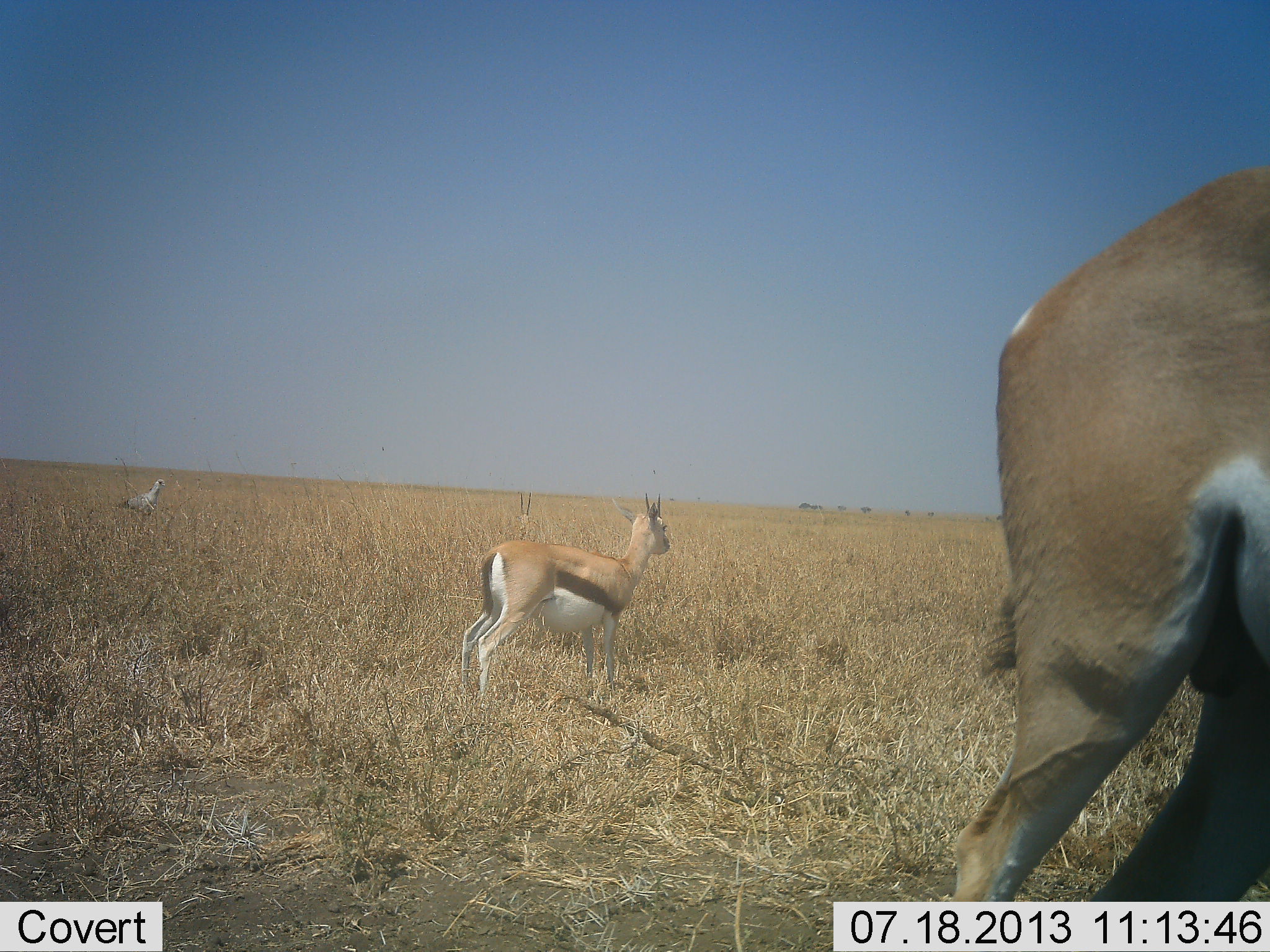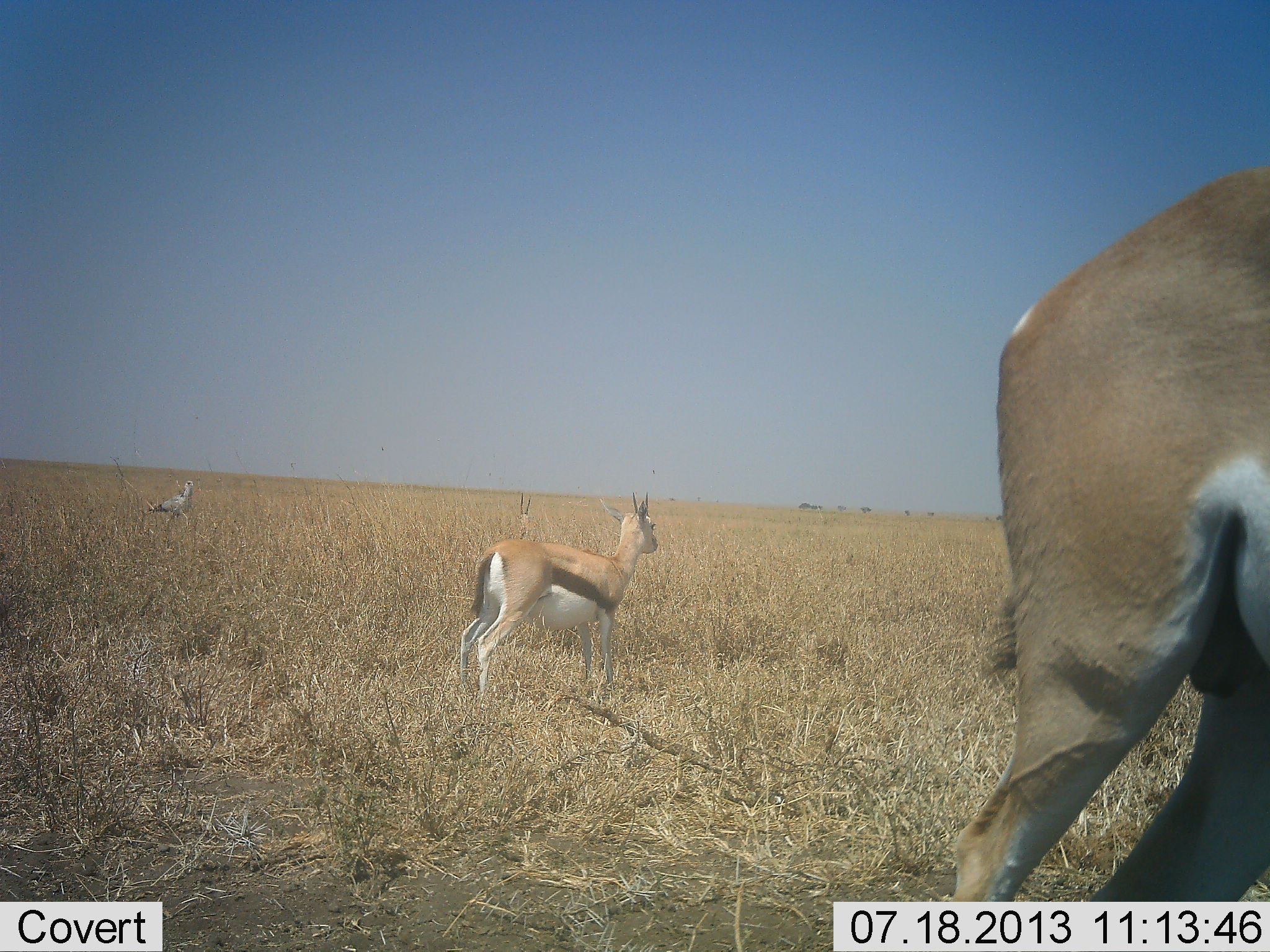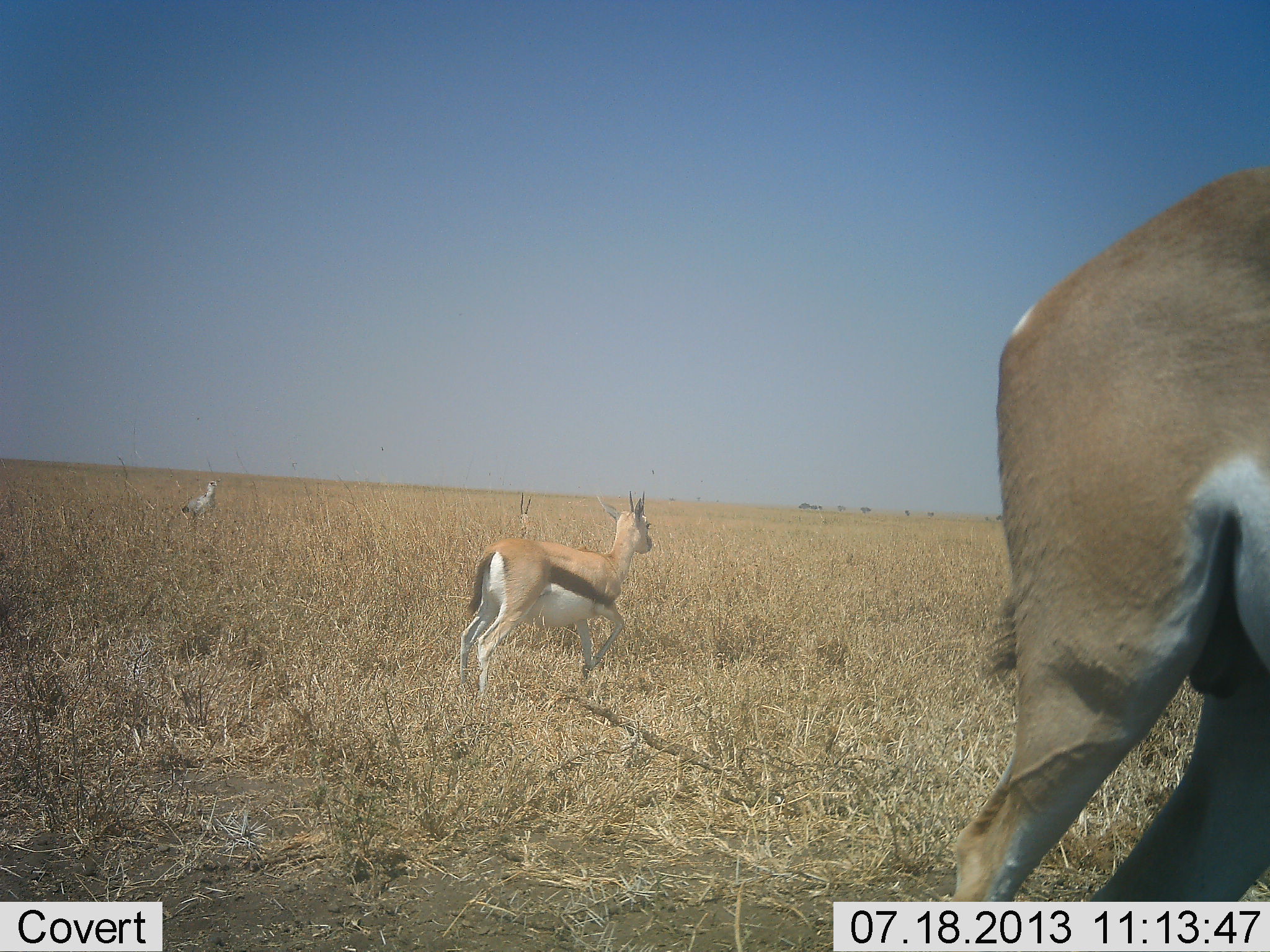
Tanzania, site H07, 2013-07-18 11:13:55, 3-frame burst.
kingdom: Animalia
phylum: Chordata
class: Mammalia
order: Artiodactyla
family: Bovidae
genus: Eudorcas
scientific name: Eudorcas thomsonii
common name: thomson's gazelle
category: gazellethomsons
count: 3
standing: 96%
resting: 21%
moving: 4%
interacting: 0%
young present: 0%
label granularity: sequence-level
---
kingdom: Animalia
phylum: Chordata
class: Aves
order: Accipitriformes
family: Sagittariidae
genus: Sagittarius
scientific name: Sagittarius serpentarius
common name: secretary bird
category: secretarybird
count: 1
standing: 9%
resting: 0%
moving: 100%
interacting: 0%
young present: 0%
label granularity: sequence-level